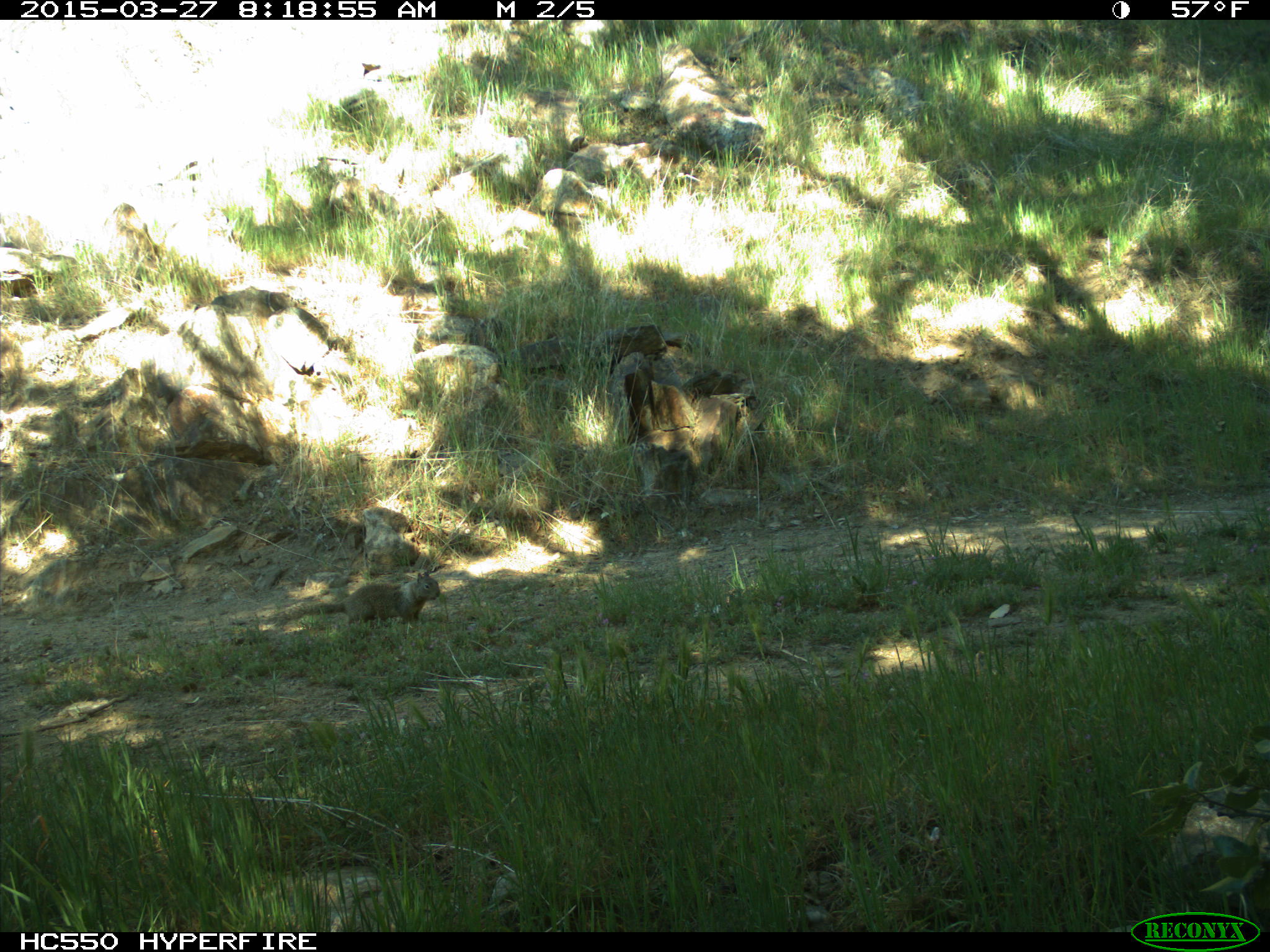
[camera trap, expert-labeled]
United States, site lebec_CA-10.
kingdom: Animalia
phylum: Chordata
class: Mammalia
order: Rodentia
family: Sciuridae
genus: Otospermophilus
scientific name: Otospermophilus beecheyi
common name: california ground squirrel